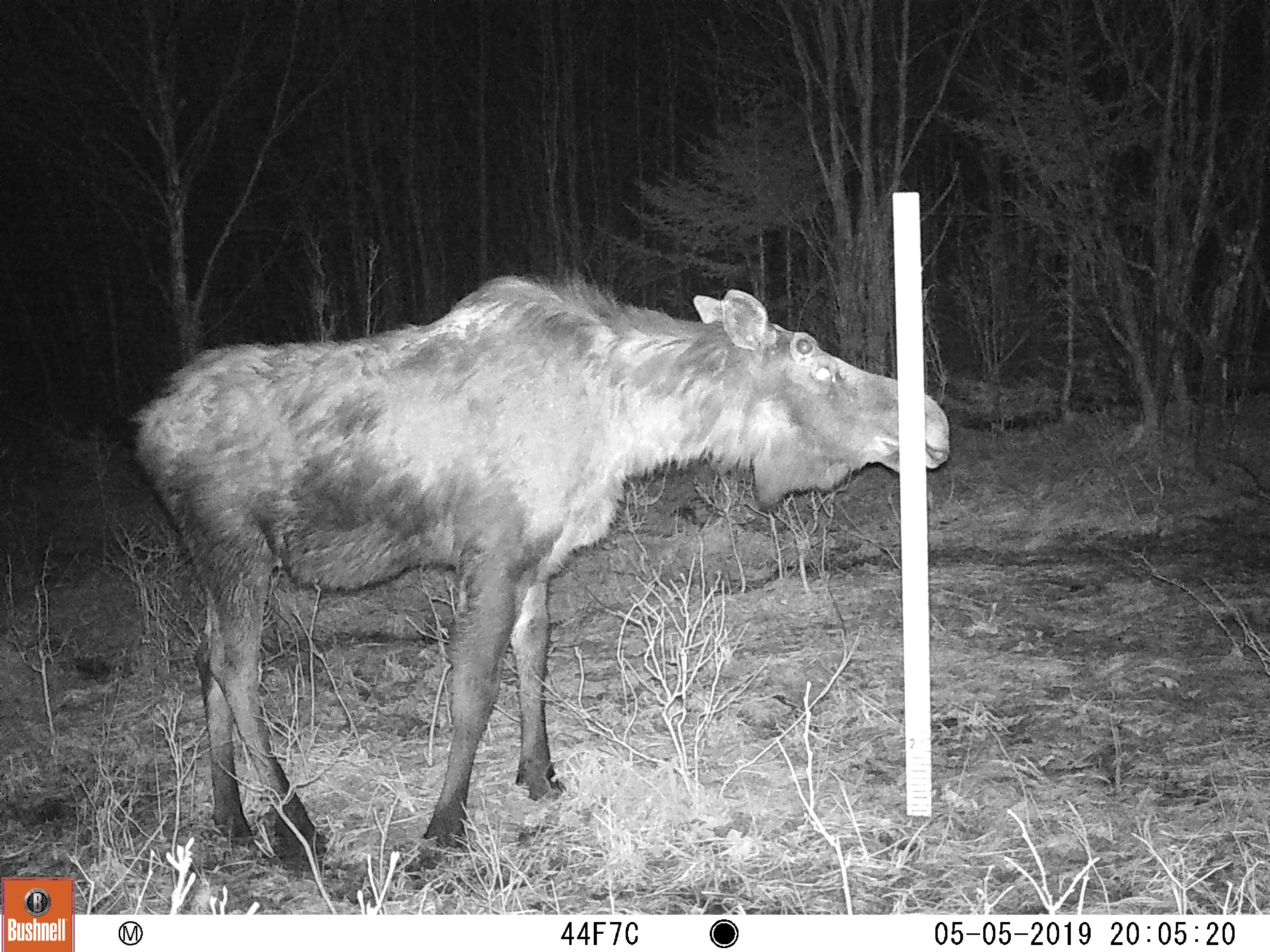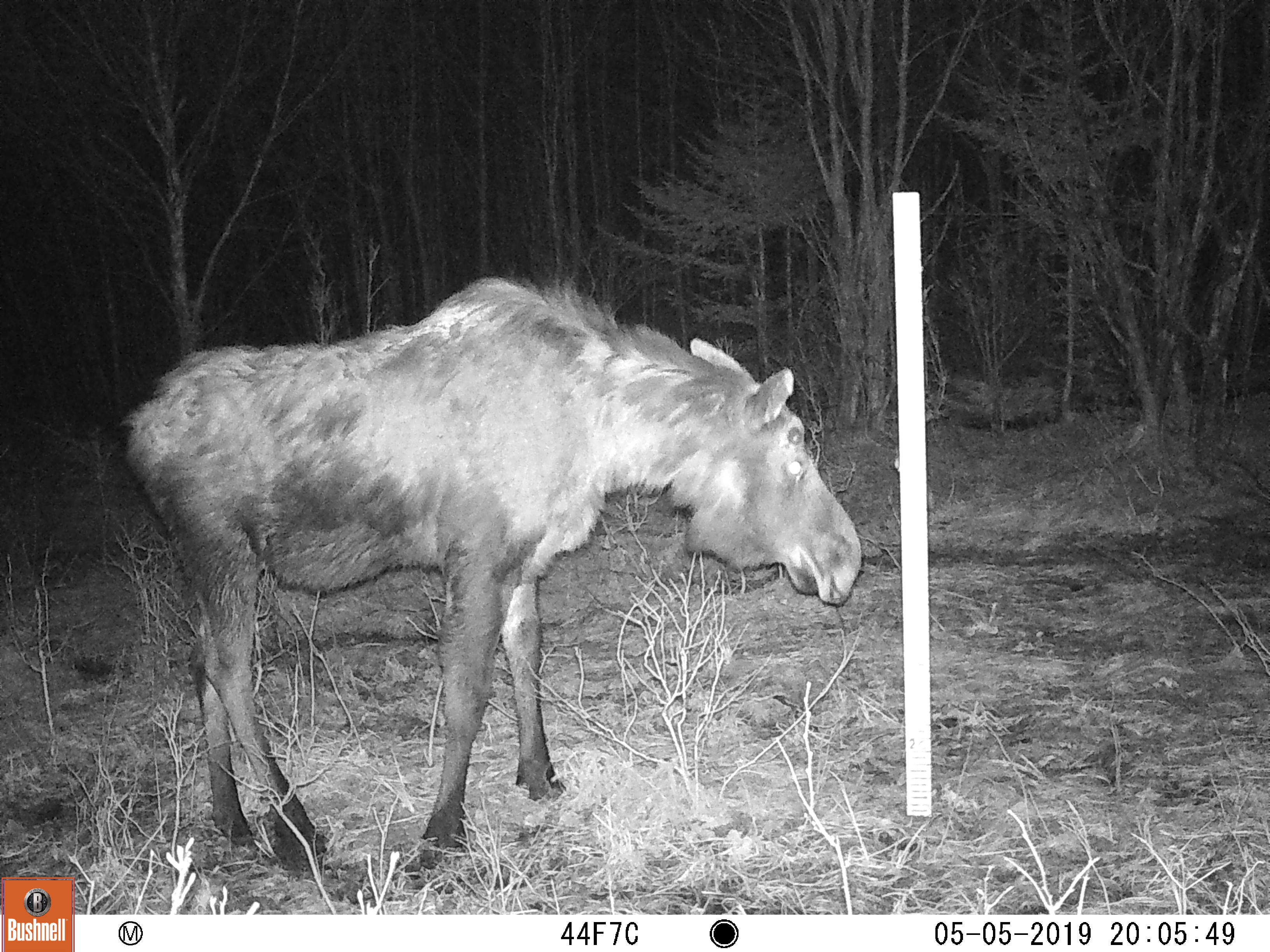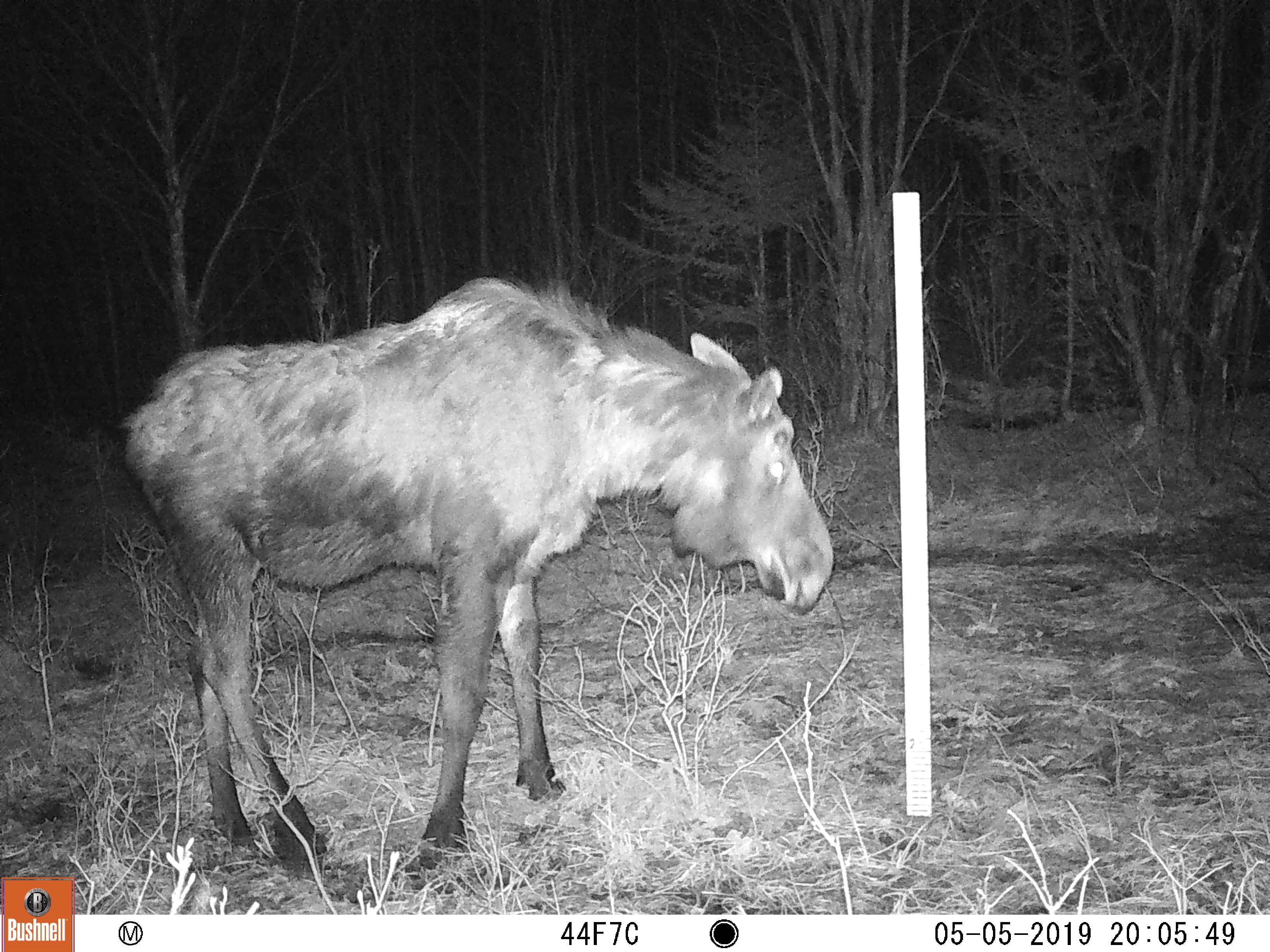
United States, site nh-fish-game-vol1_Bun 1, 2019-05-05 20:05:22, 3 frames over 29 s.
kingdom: Animalia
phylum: Chordata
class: Mammalia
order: Artiodactyla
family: Cervidae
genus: Alces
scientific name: Alces alces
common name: moose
Moose (Alces alces).